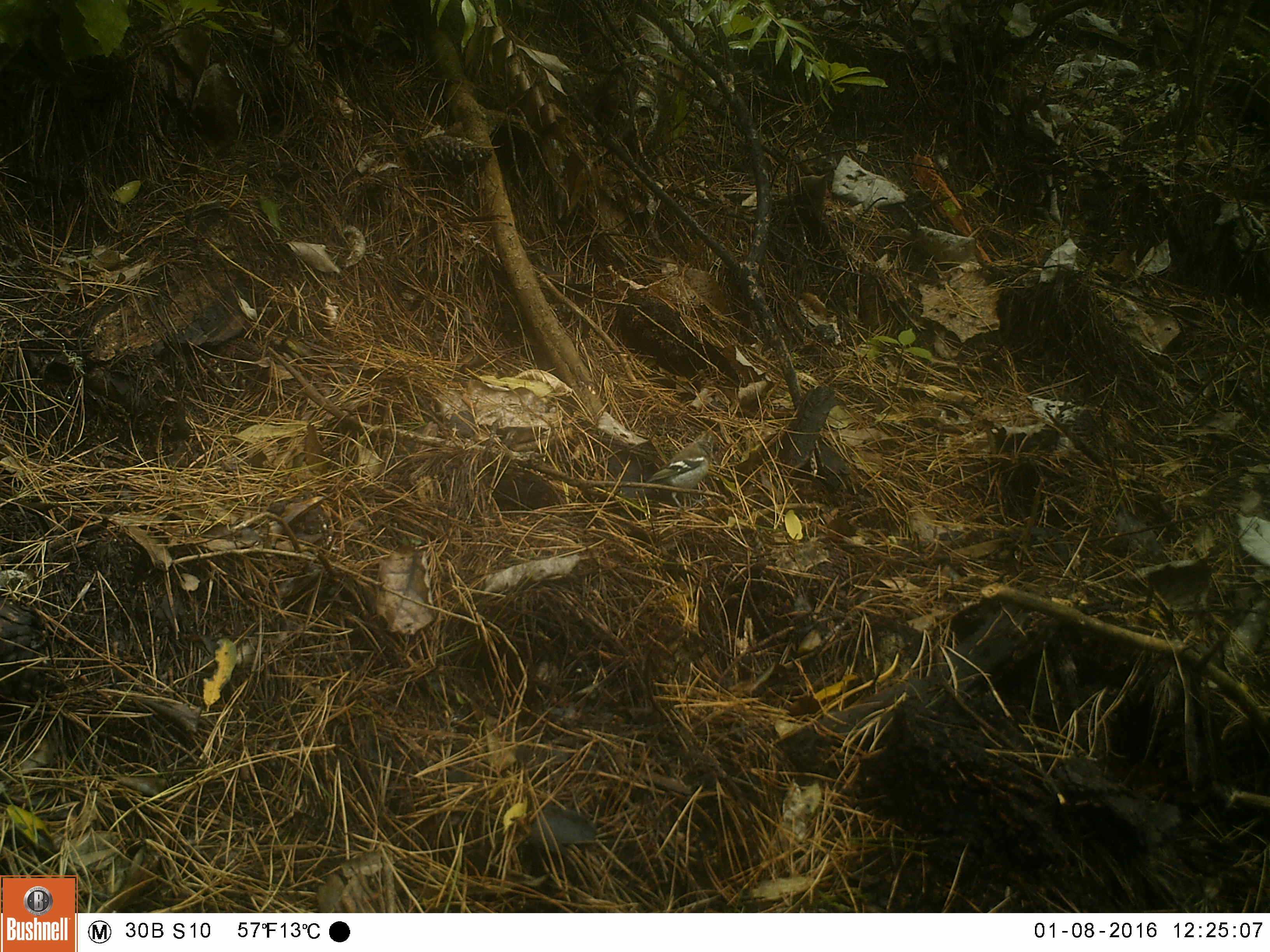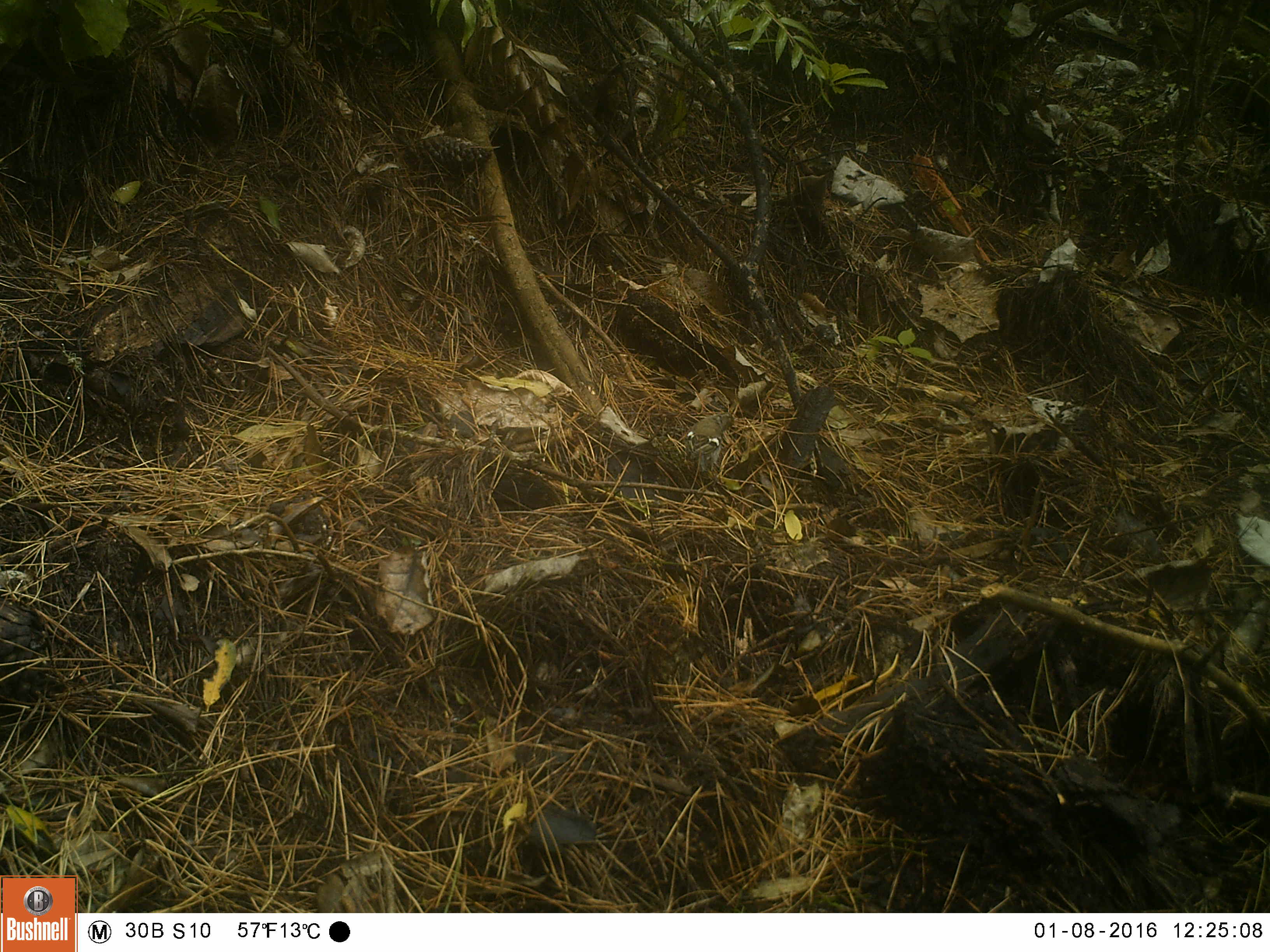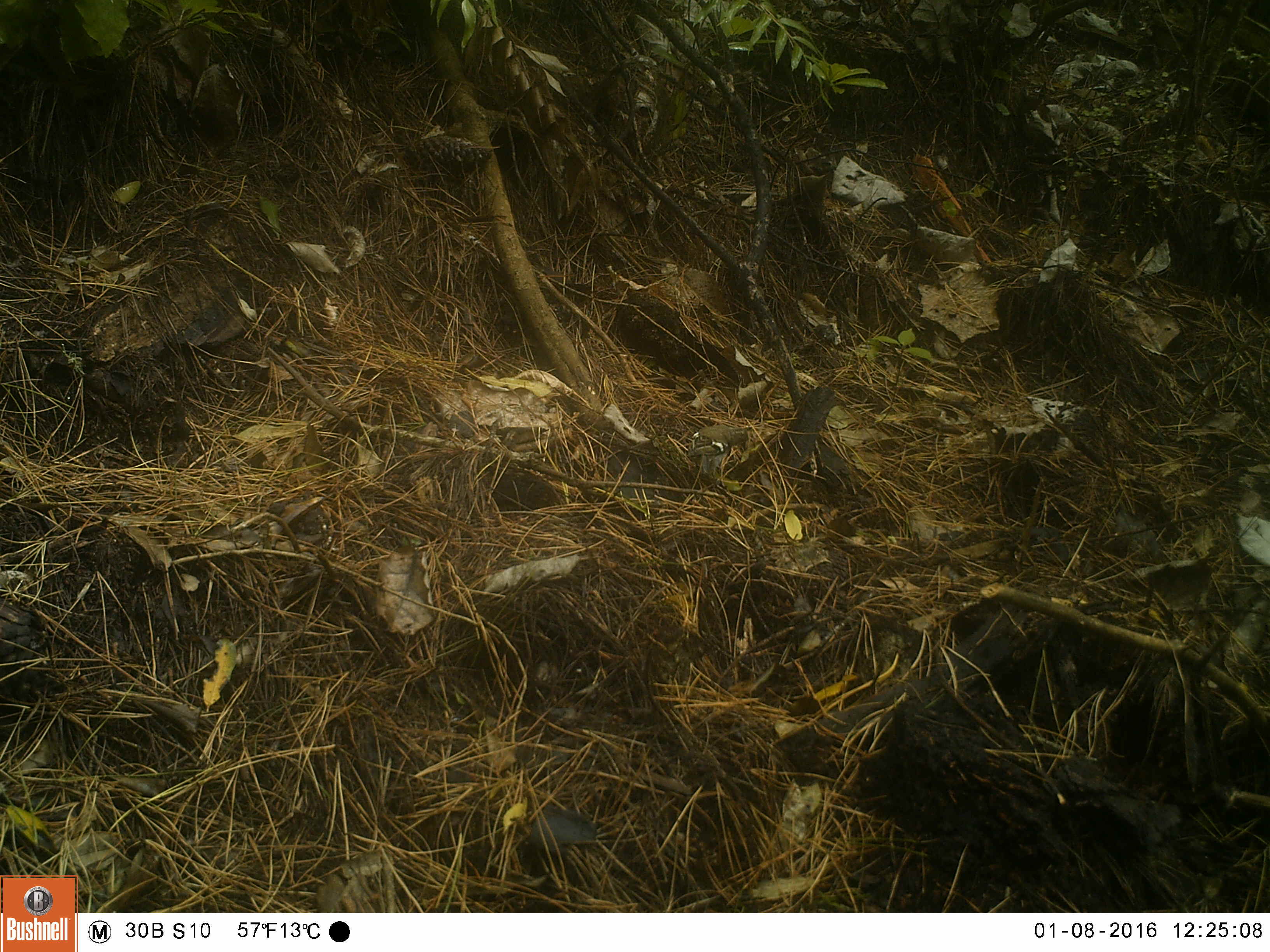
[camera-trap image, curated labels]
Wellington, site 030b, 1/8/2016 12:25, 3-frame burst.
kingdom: Animalia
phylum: Chordata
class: Aves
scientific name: Aves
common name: bird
Bird (Aves).